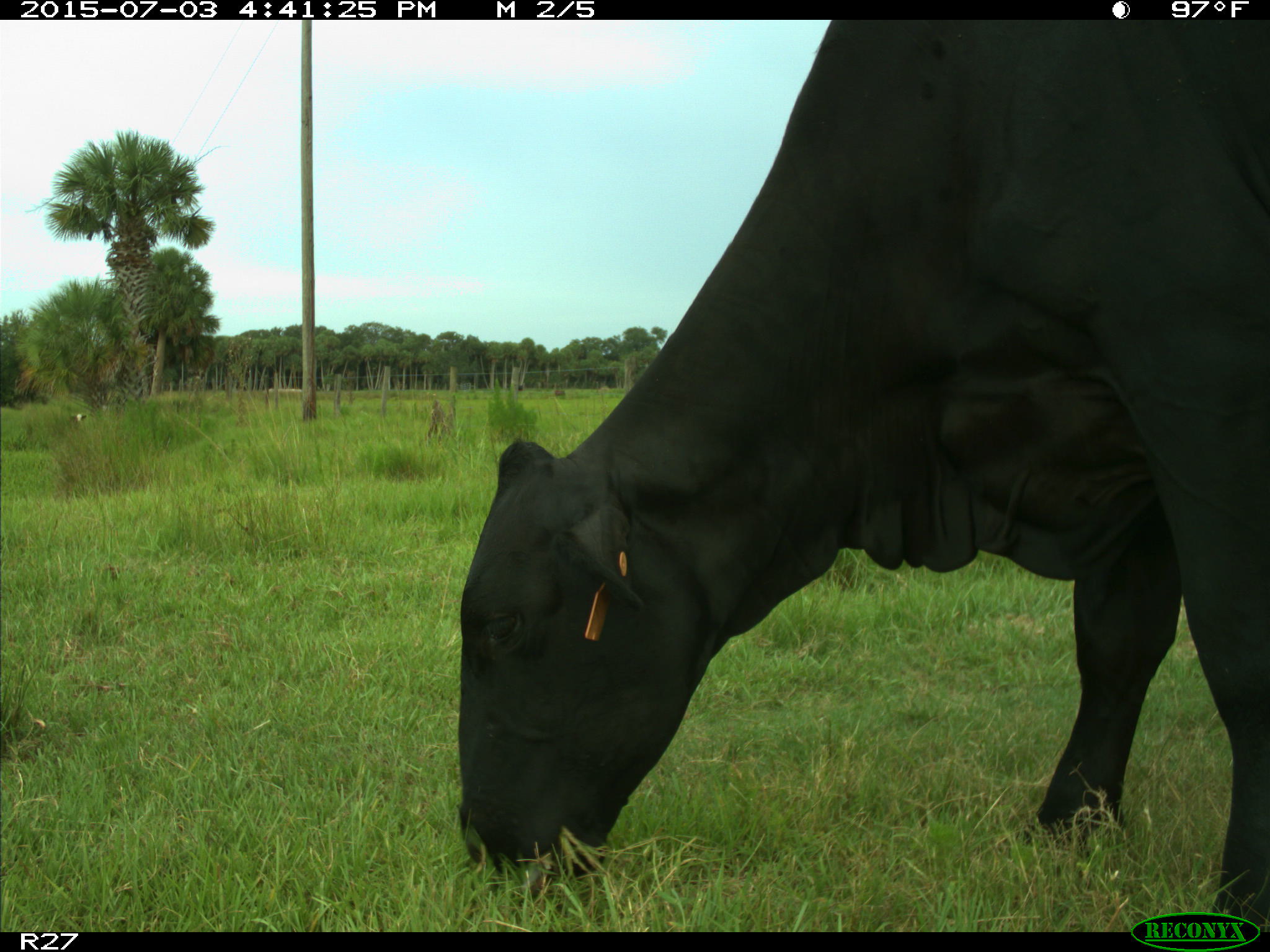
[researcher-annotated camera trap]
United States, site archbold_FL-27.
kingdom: Animalia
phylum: Chordata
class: Mammalia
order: Artiodactyla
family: Bovidae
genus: Bos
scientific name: Bos taurus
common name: domestic cow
Bos taurus (domestic cow).